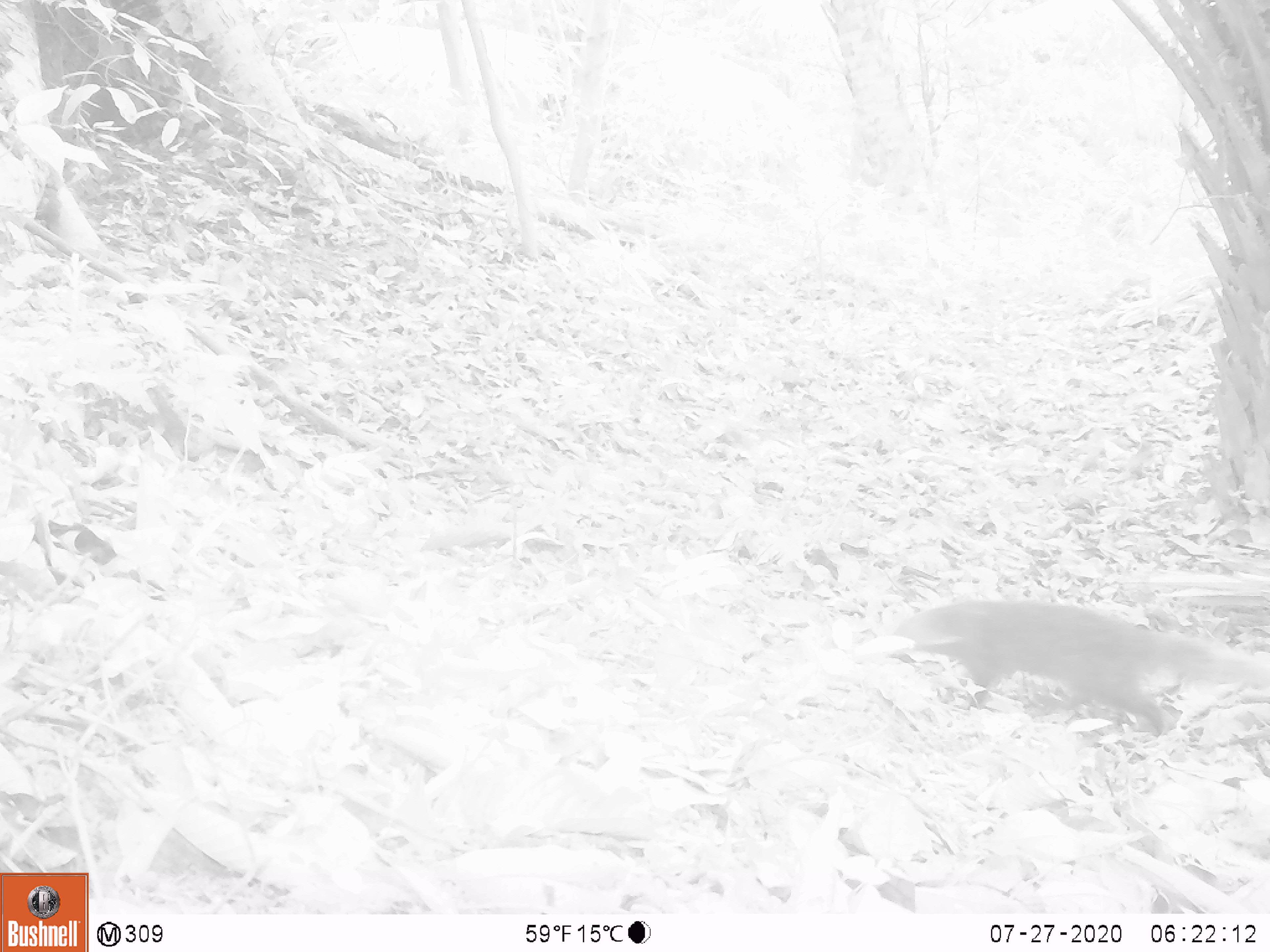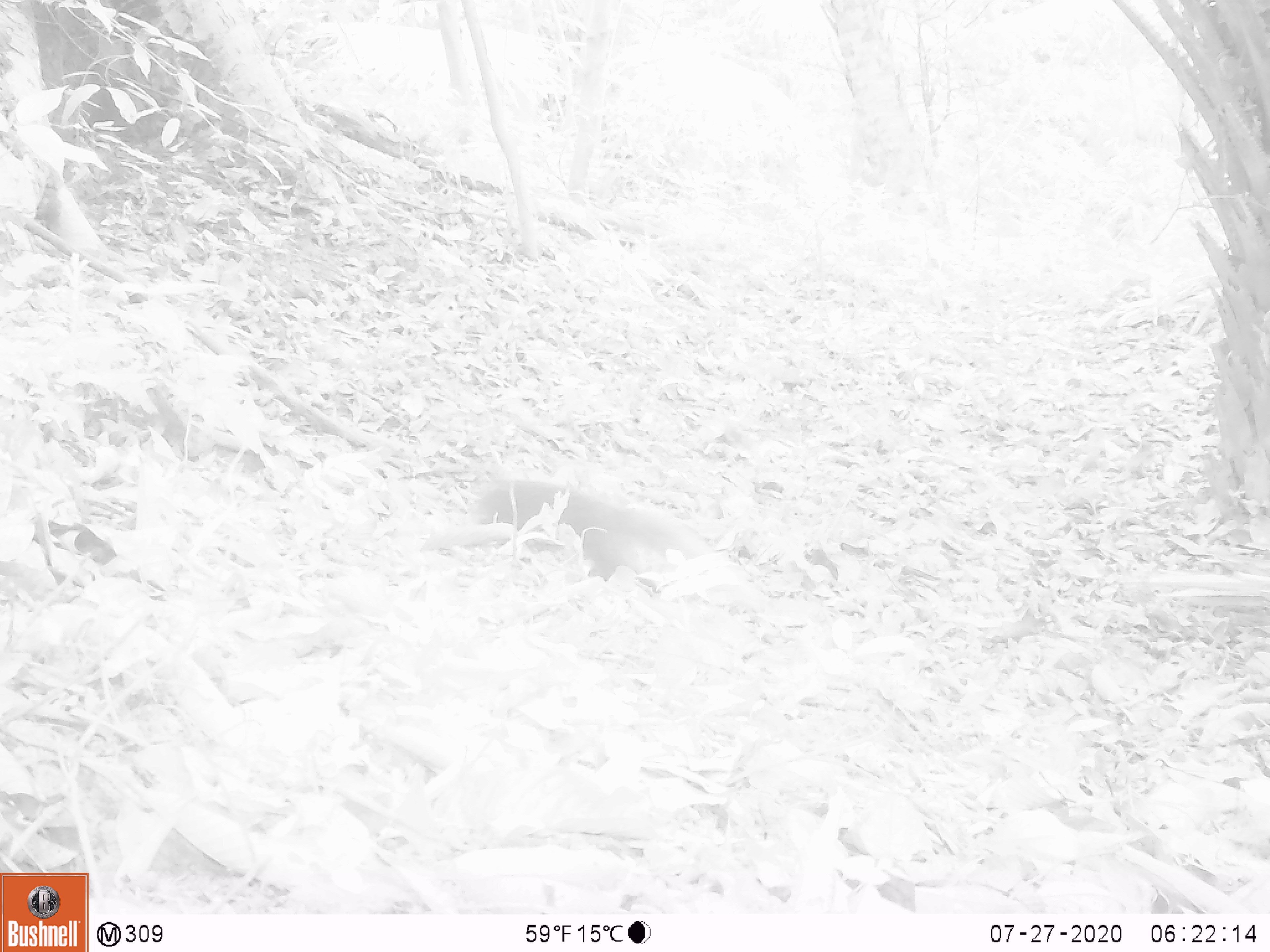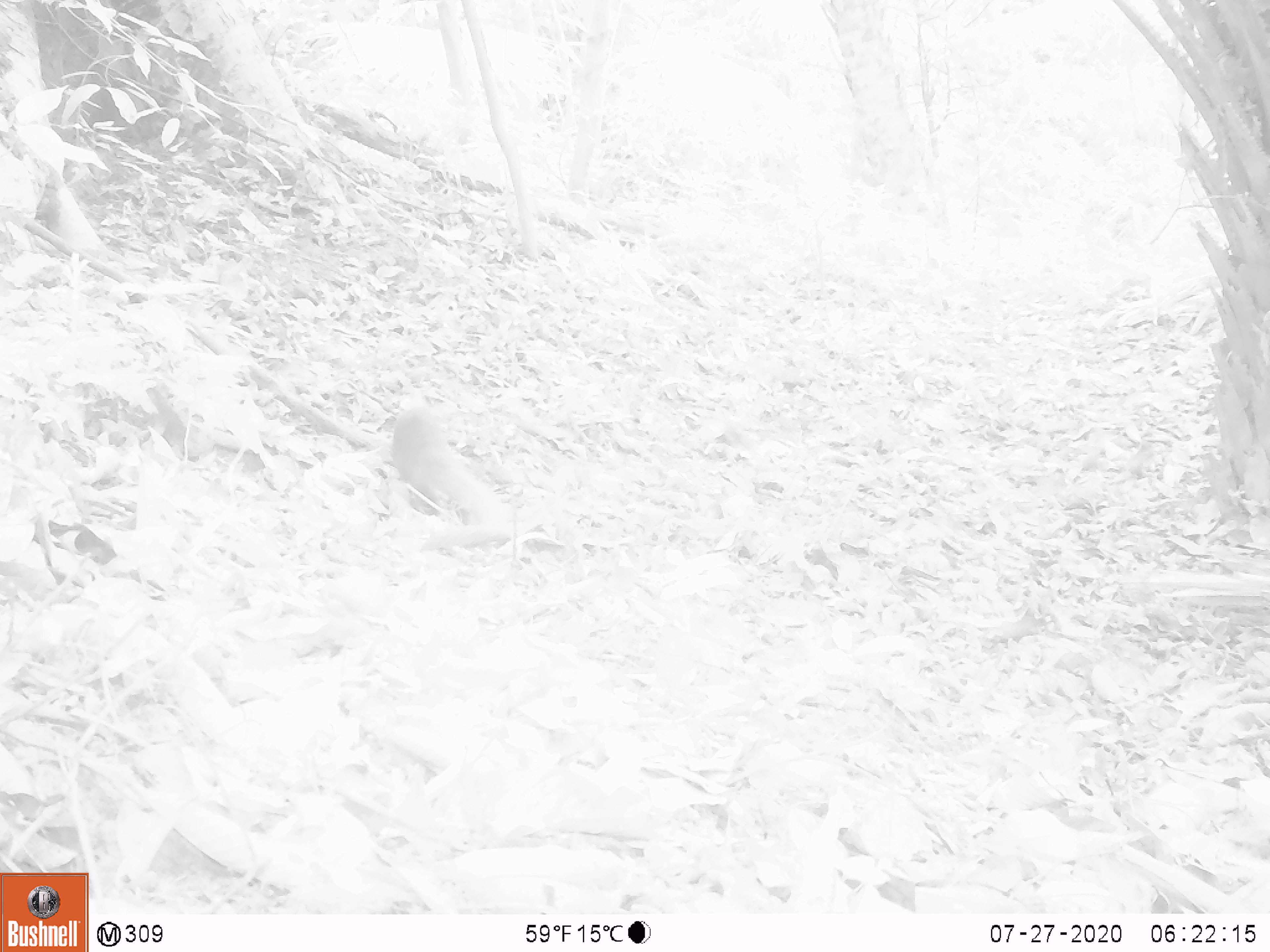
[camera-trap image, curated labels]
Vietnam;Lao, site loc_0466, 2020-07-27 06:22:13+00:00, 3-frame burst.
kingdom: Animalia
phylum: Chordata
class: Mammalia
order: Carnivora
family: Herpestidae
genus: Urva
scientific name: Urva urva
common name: crab-eating mongoose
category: crab eating mongoose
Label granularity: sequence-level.